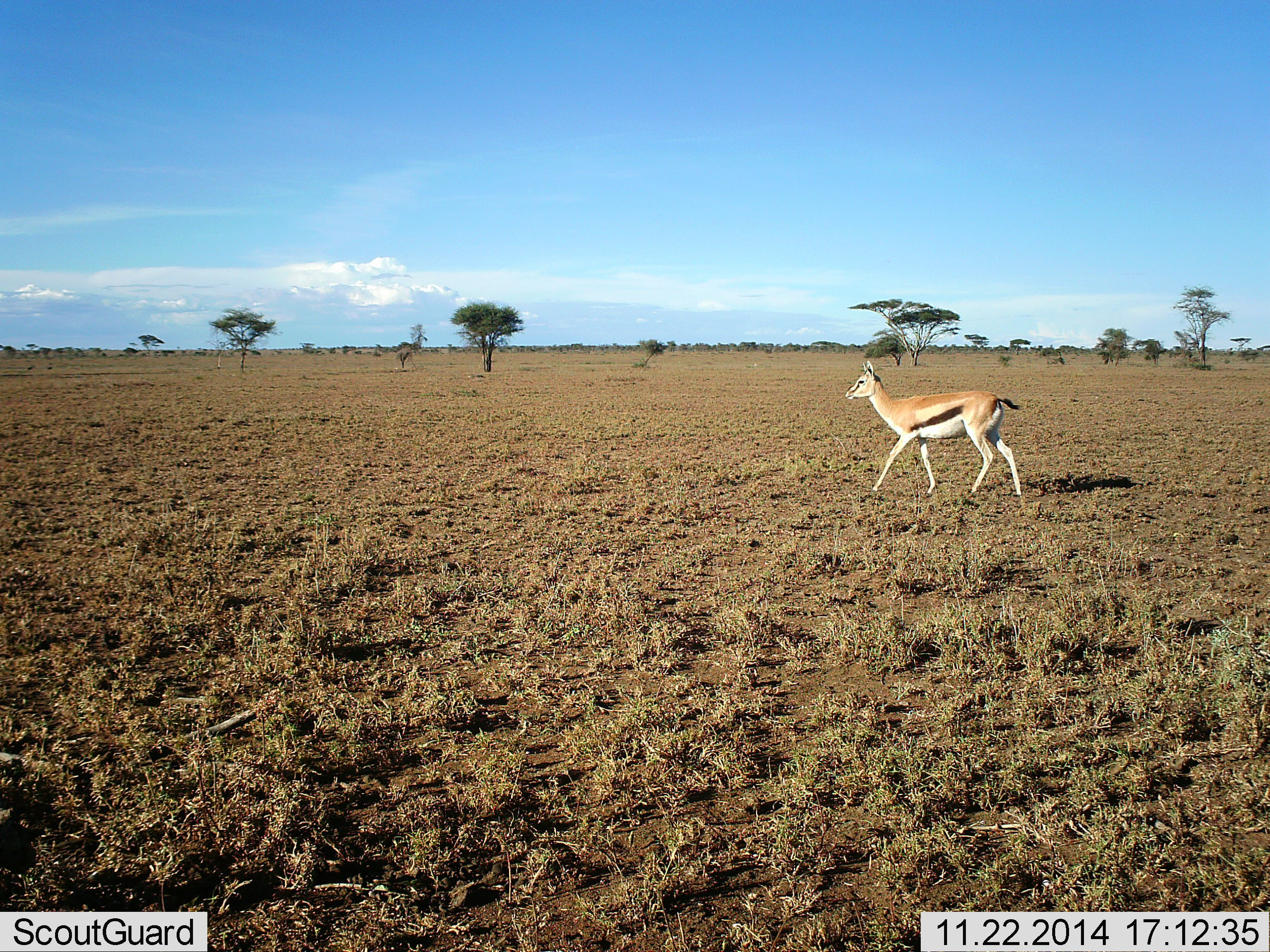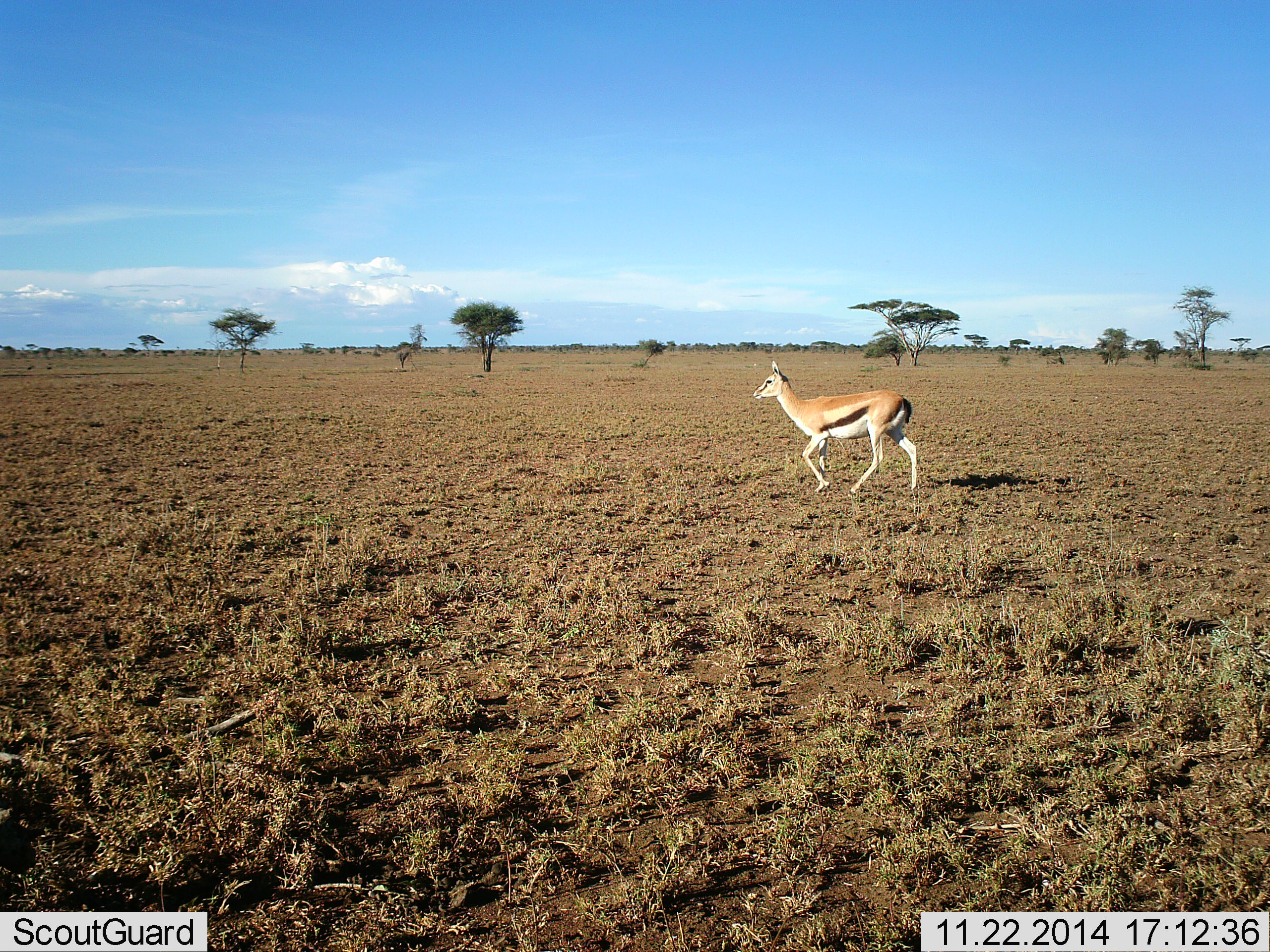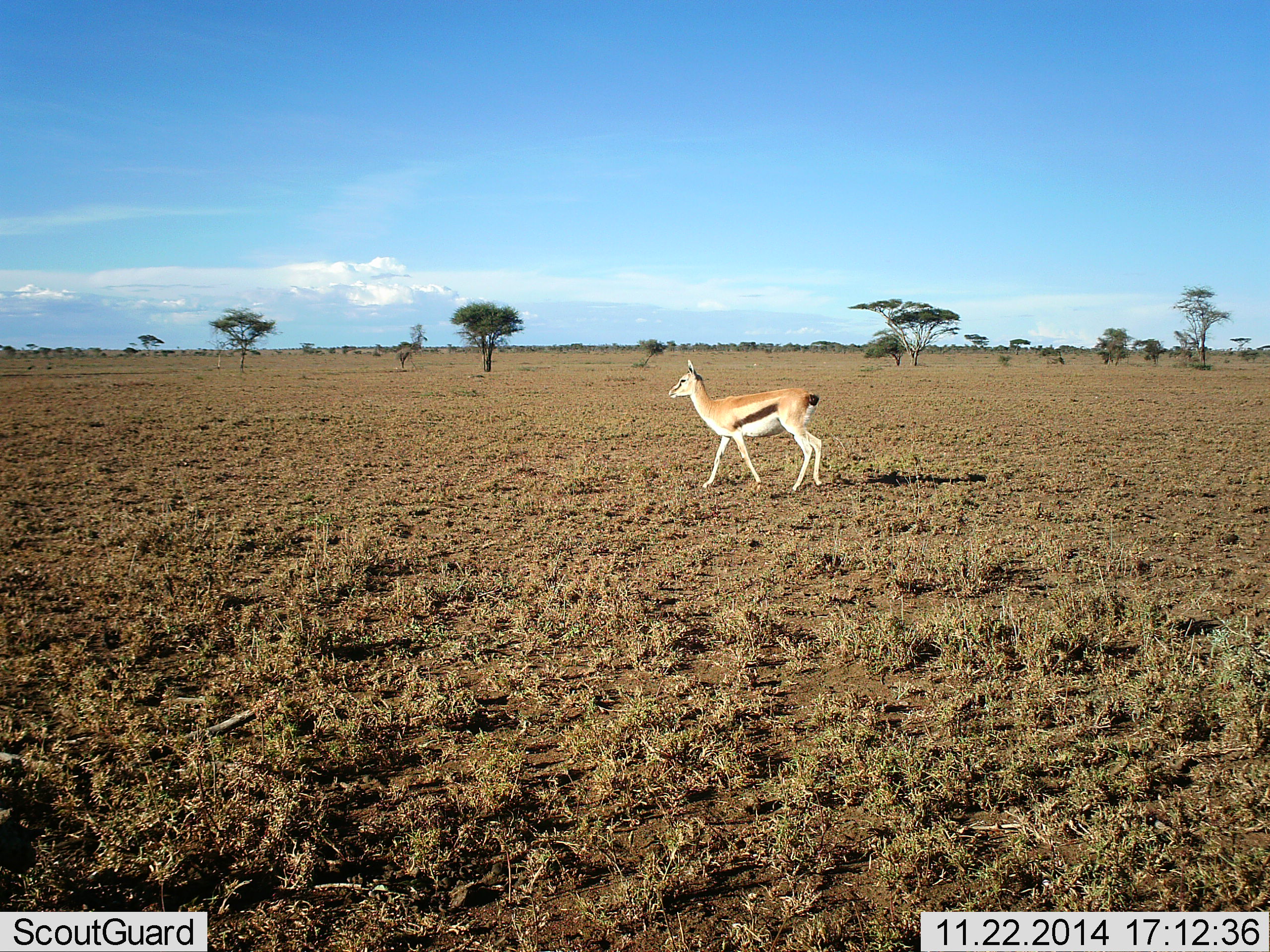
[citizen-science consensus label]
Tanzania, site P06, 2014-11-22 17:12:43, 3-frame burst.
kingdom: Animalia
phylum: Chordata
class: Mammalia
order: Artiodactyla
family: Bovidae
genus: Eudorcas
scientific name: Eudorcas thomsonii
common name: thomson's gazelle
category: gazellethomsons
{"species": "gazellethomsons (thomson's gazelle) (Eudorcas thomsonii)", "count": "1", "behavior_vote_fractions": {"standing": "0%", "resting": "0%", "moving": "100%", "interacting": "0%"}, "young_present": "0%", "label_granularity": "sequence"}